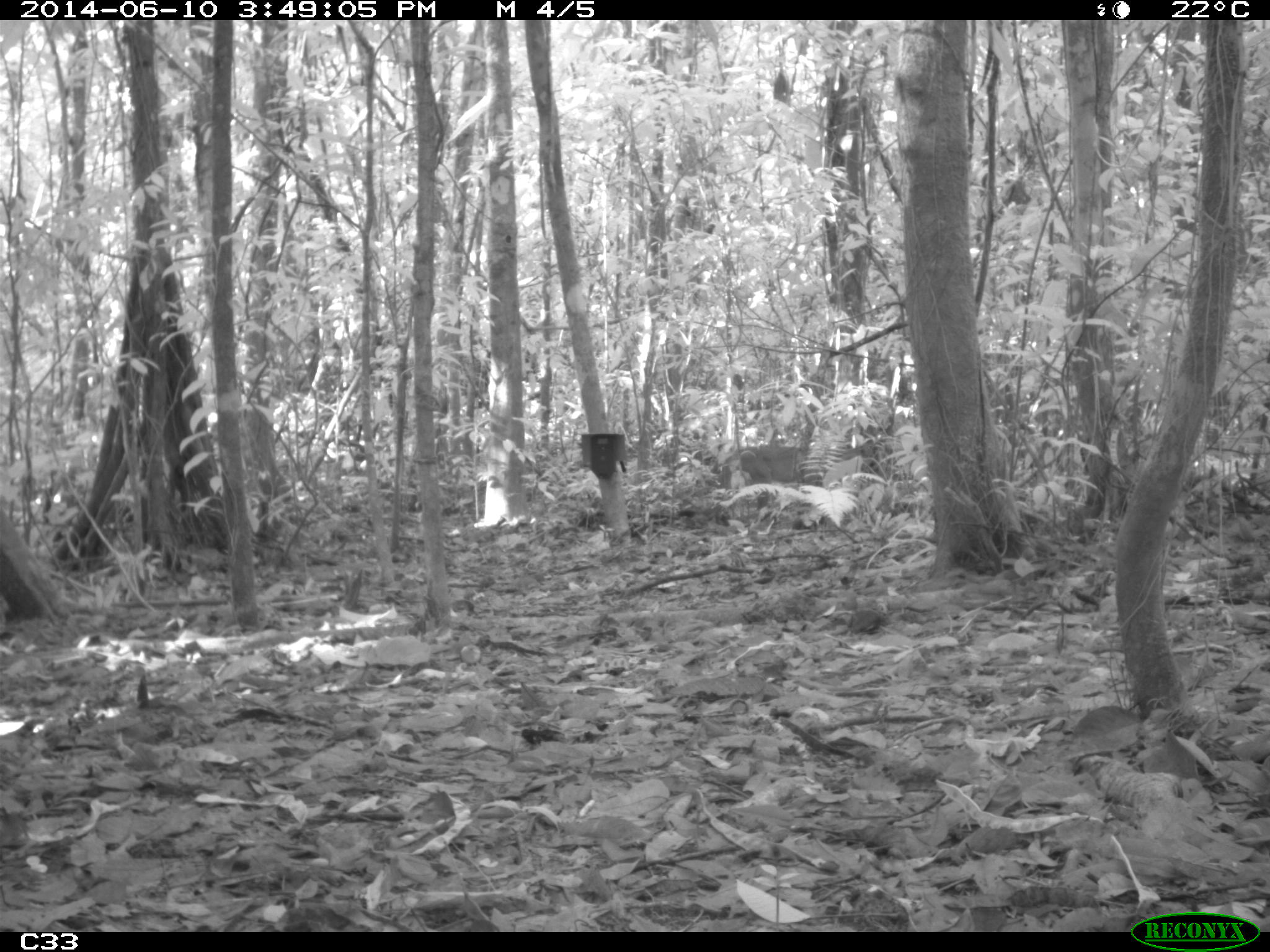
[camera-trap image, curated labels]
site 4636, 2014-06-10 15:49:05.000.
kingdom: Animalia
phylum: Chordata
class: Mammalia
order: Carnivora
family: Felidae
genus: Puma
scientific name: Puma concolor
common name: mountain lion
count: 1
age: adult